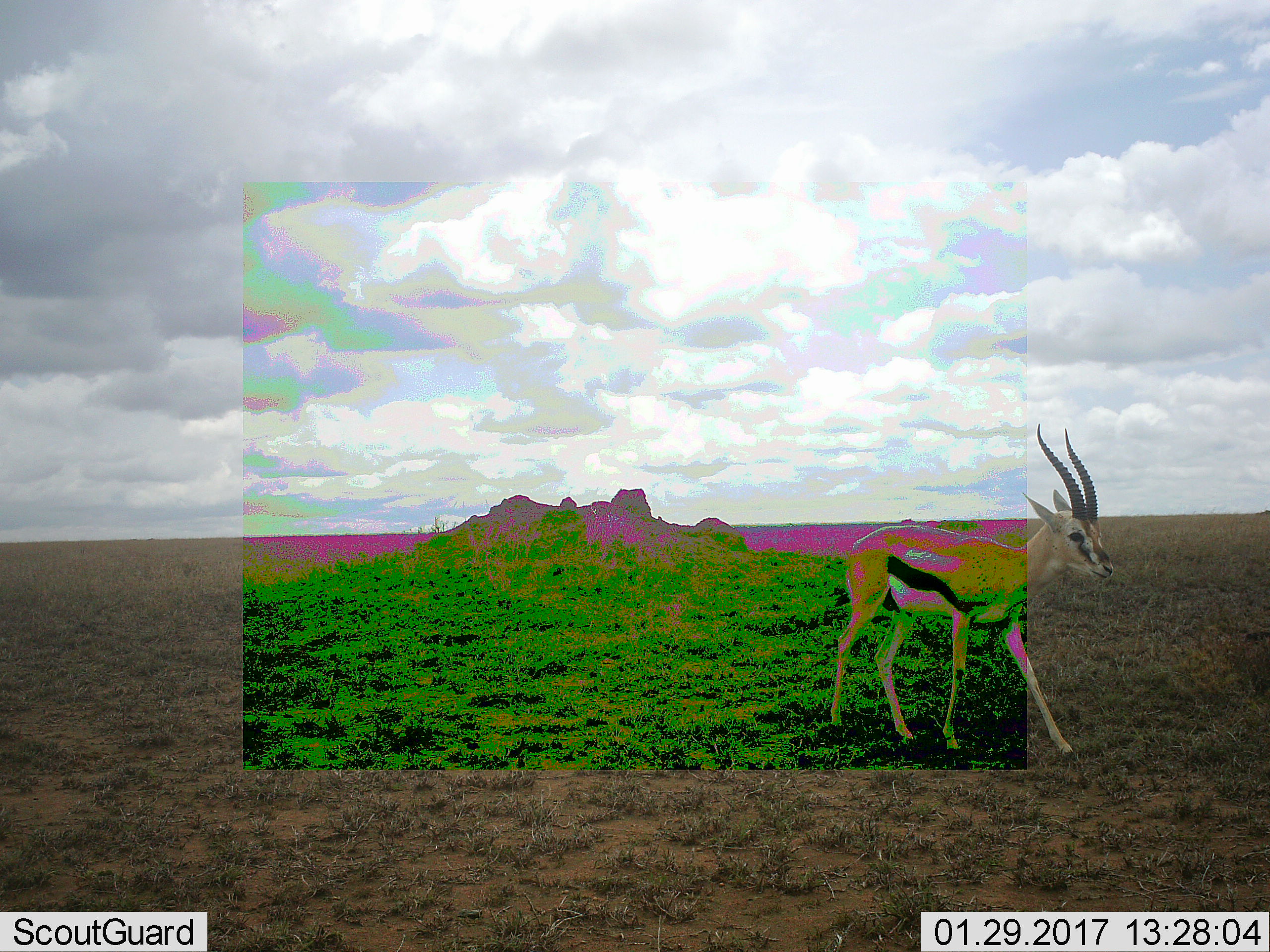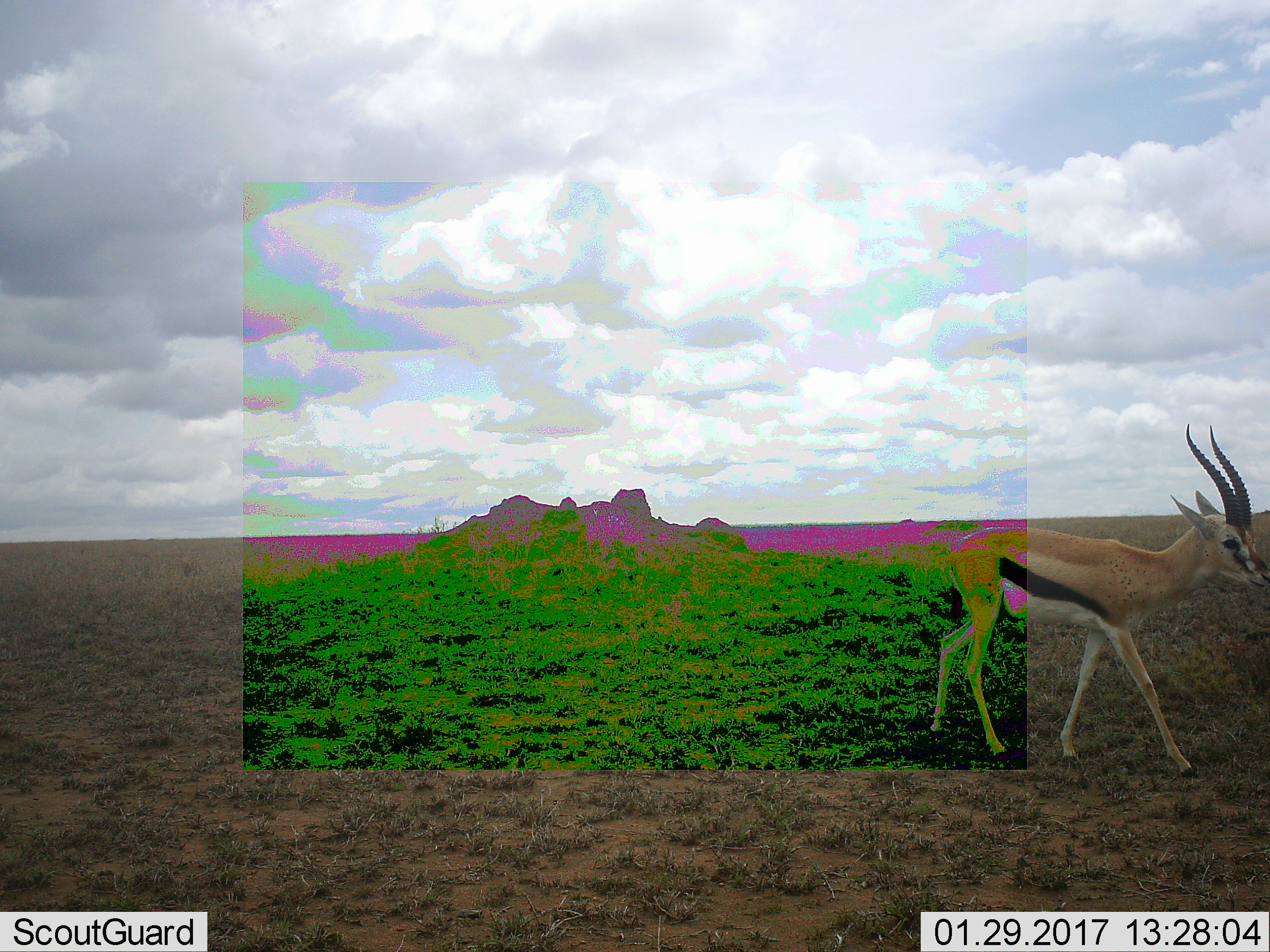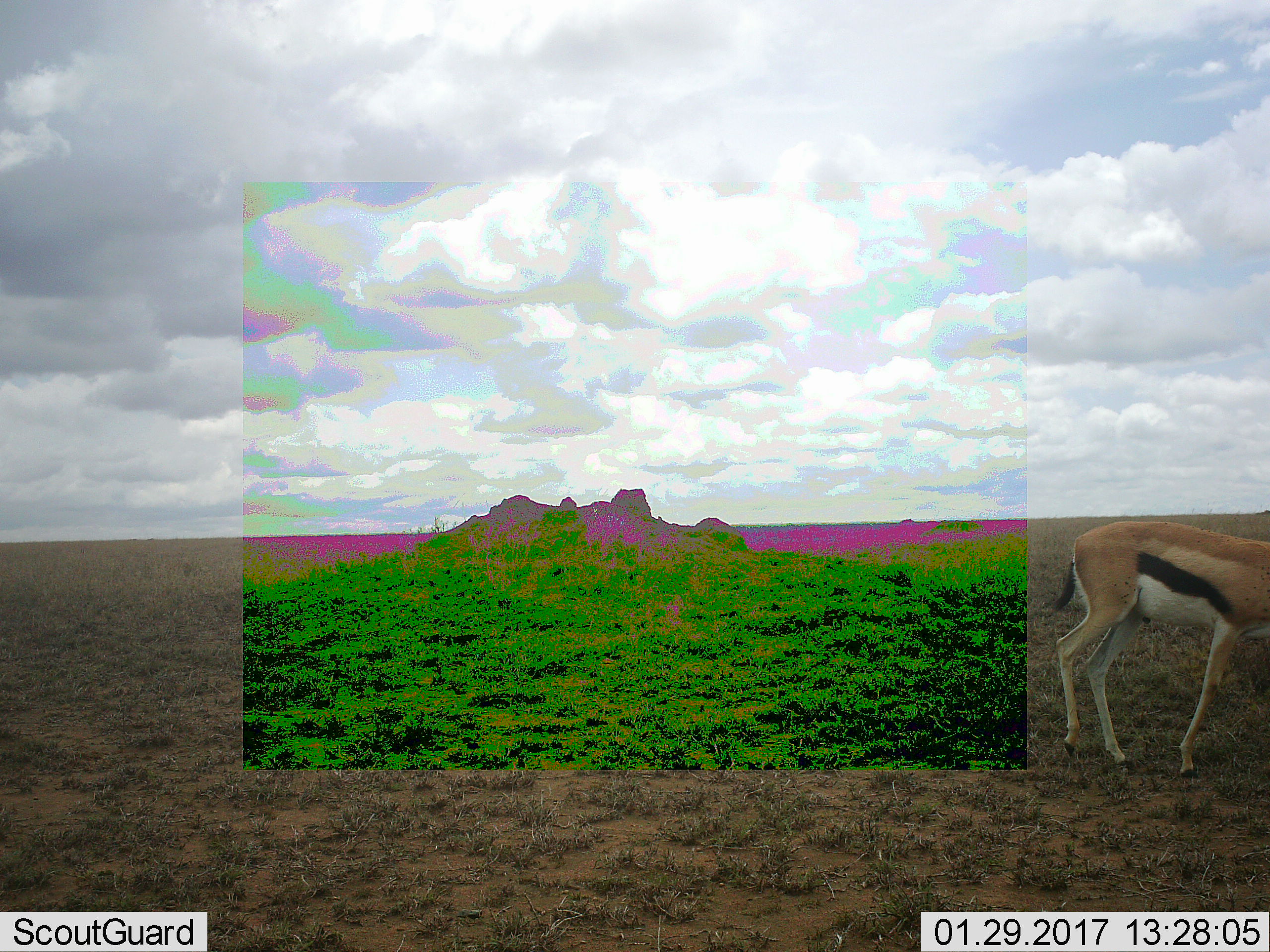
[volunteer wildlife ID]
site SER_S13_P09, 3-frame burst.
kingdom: Animalia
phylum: Chordata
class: Mammalia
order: Artiodactyla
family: Bovidae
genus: Eudorcas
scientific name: Eudorcas thomsonii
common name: thomson's gazelle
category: gazellethomsons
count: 1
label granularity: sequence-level